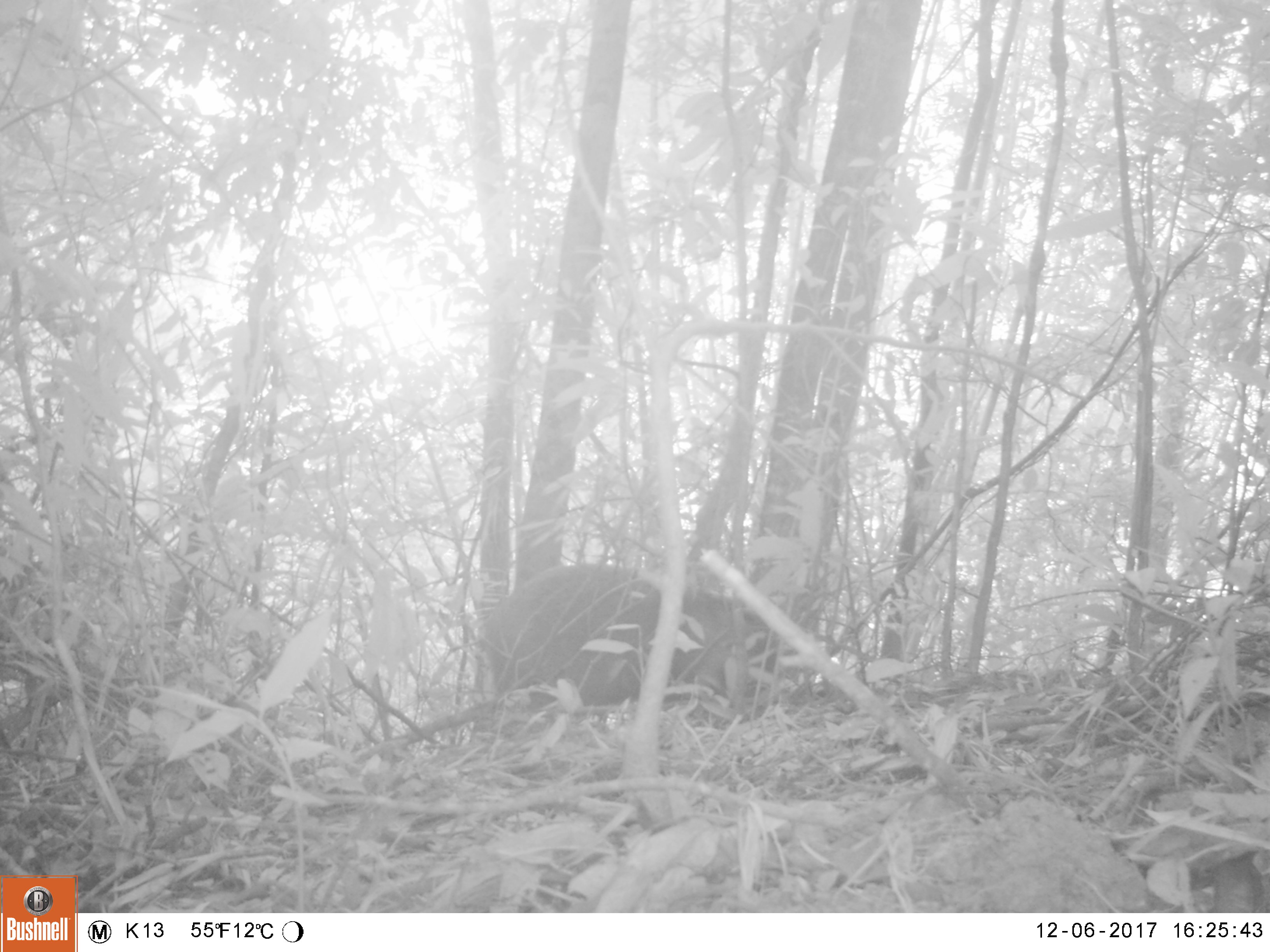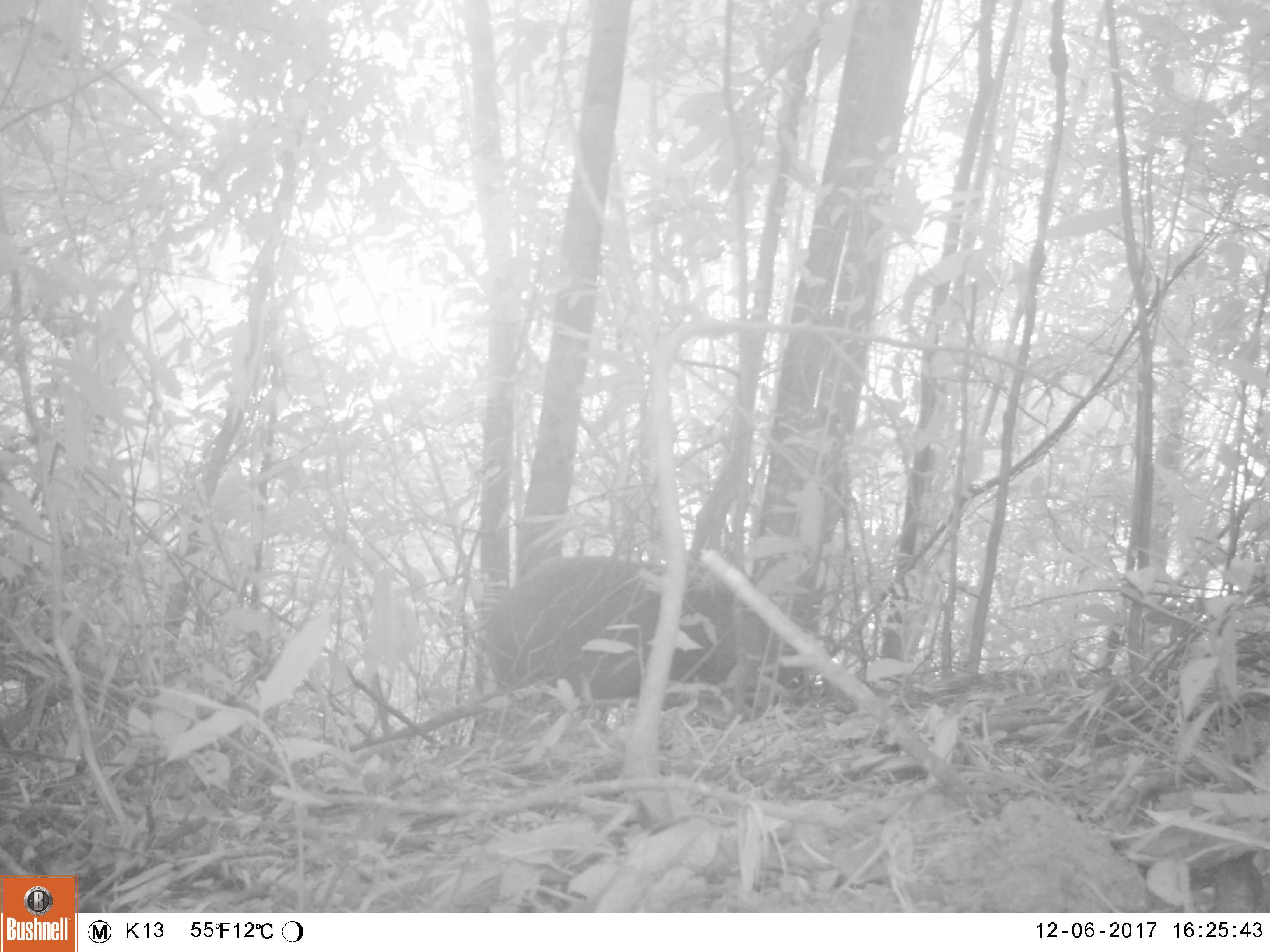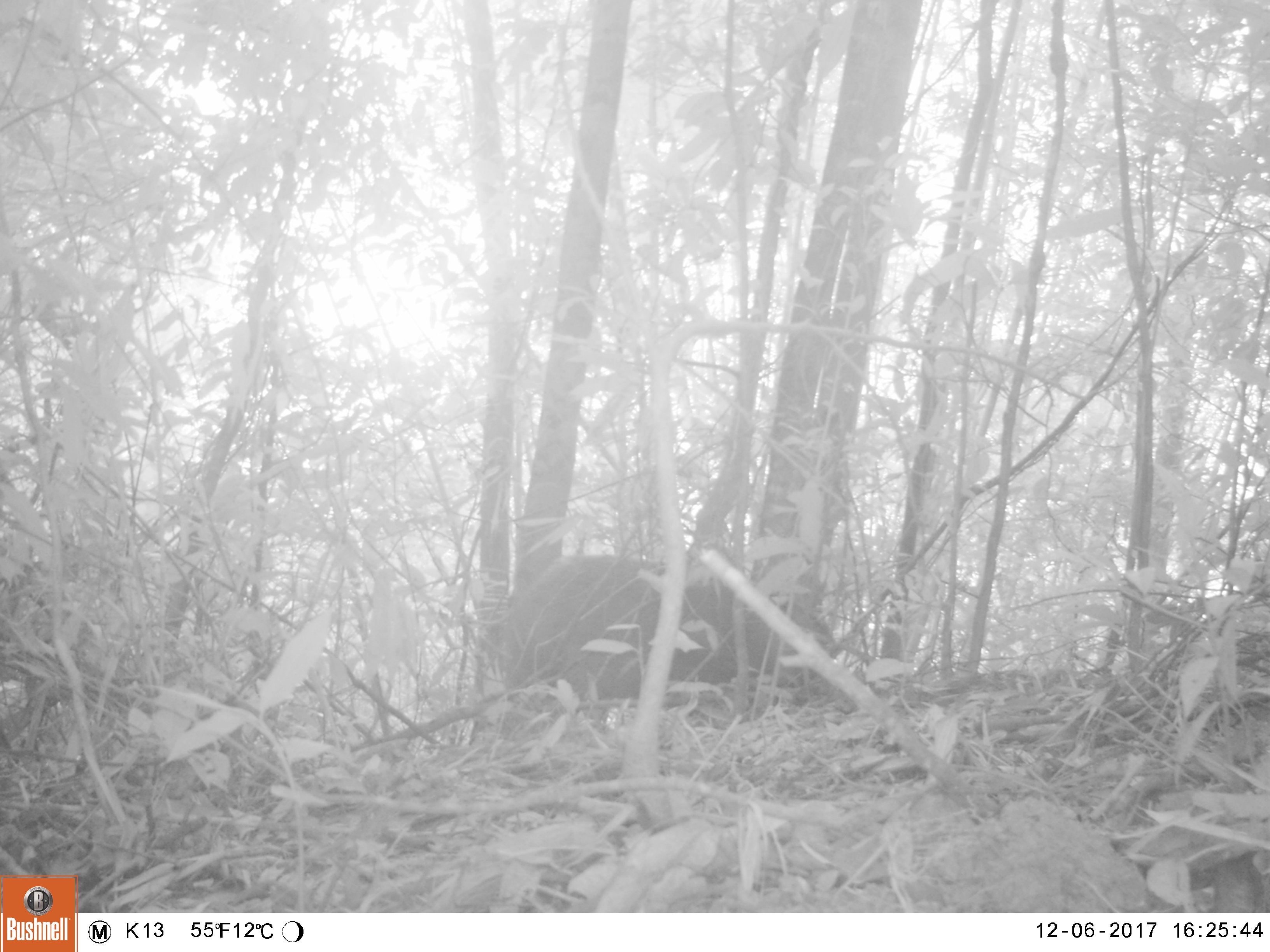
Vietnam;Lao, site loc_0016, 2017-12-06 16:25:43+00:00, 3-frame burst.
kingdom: Animalia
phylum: Chordata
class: Mammalia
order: Artiodactyla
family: Suidae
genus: Sus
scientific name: Sus scrofa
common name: eurasian wild pig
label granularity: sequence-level